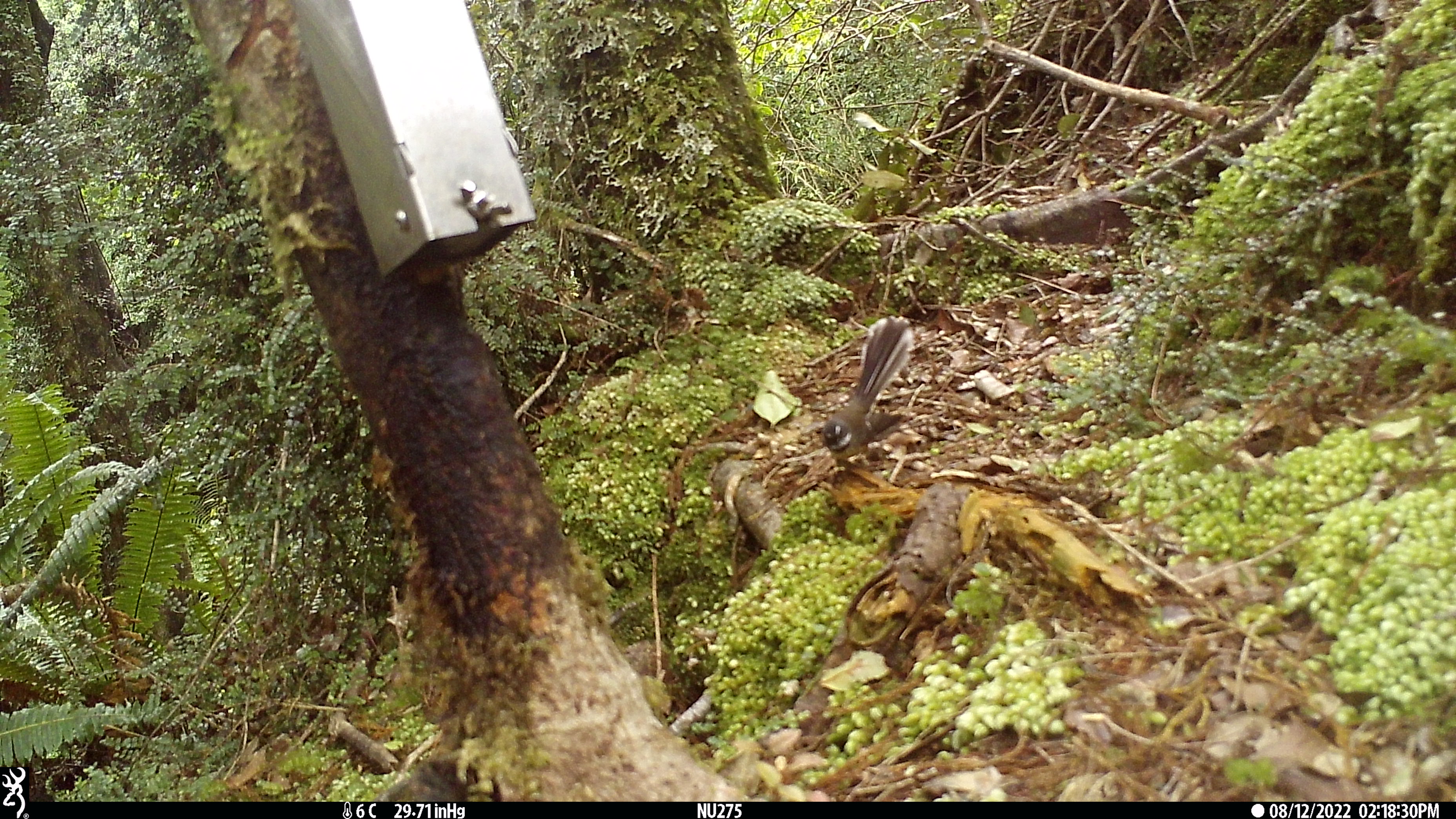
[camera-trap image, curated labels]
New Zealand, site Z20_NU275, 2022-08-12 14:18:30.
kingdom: Animalia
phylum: Chordata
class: Aves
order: Passeriformes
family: Rhipiduridae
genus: Rhipidura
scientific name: Rhipidura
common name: fantails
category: fantail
Fantail (fantails) (Rhipidura).